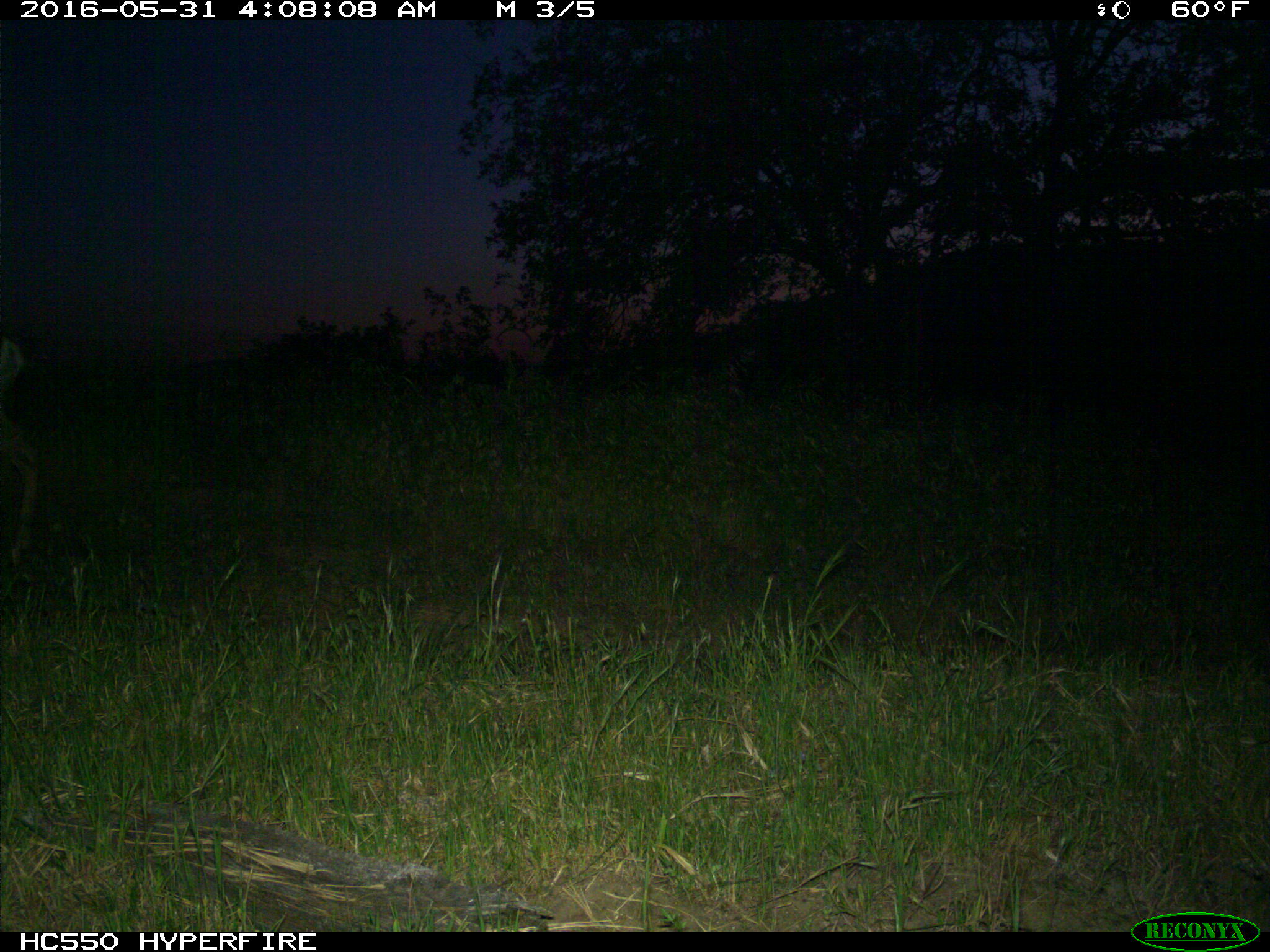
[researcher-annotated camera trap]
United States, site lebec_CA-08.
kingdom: Animalia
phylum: Chordata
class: Mammalia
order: Artiodactyla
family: Cervidae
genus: Odocoileus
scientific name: Odocoileus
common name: deer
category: unidentified deer